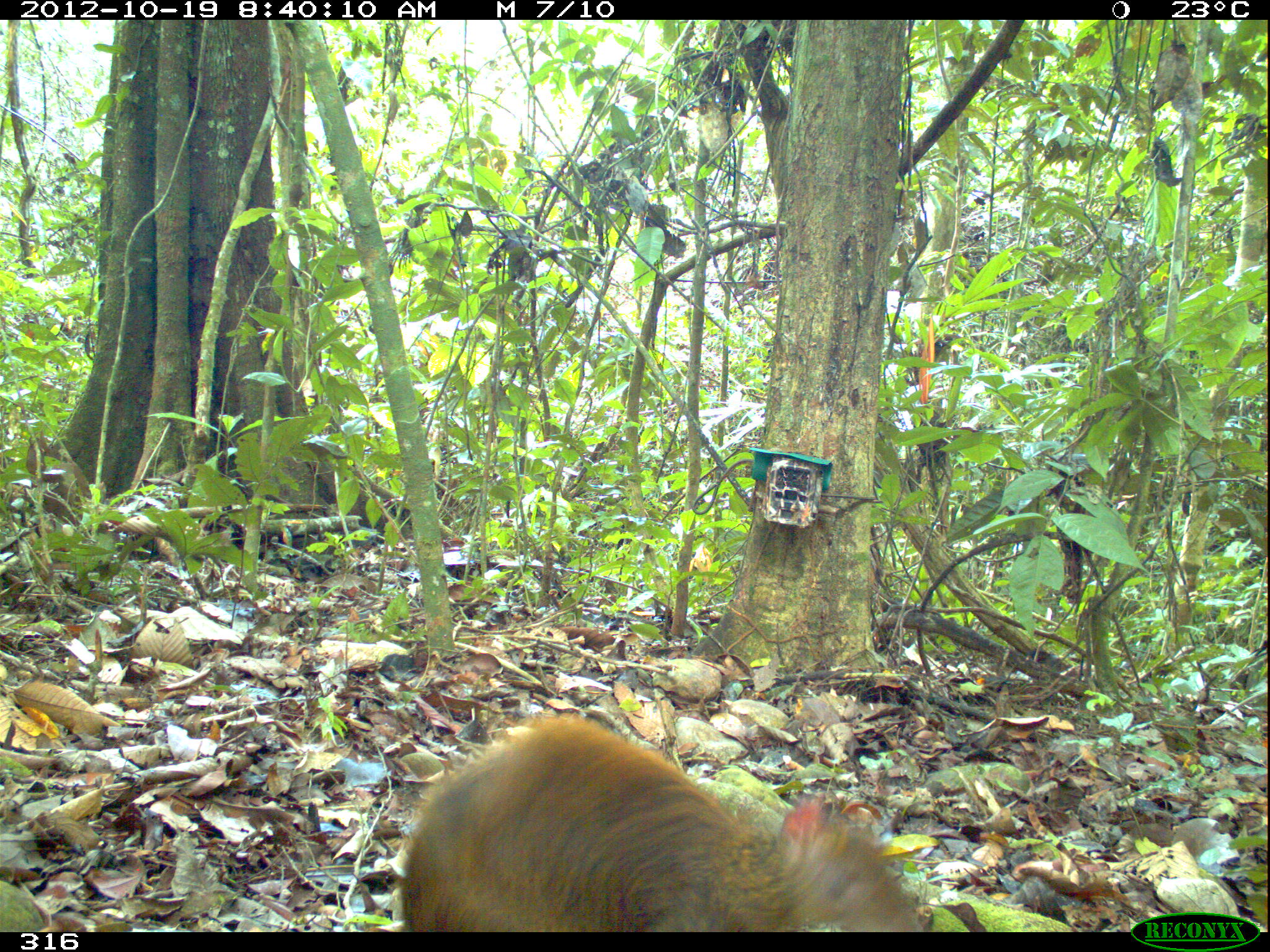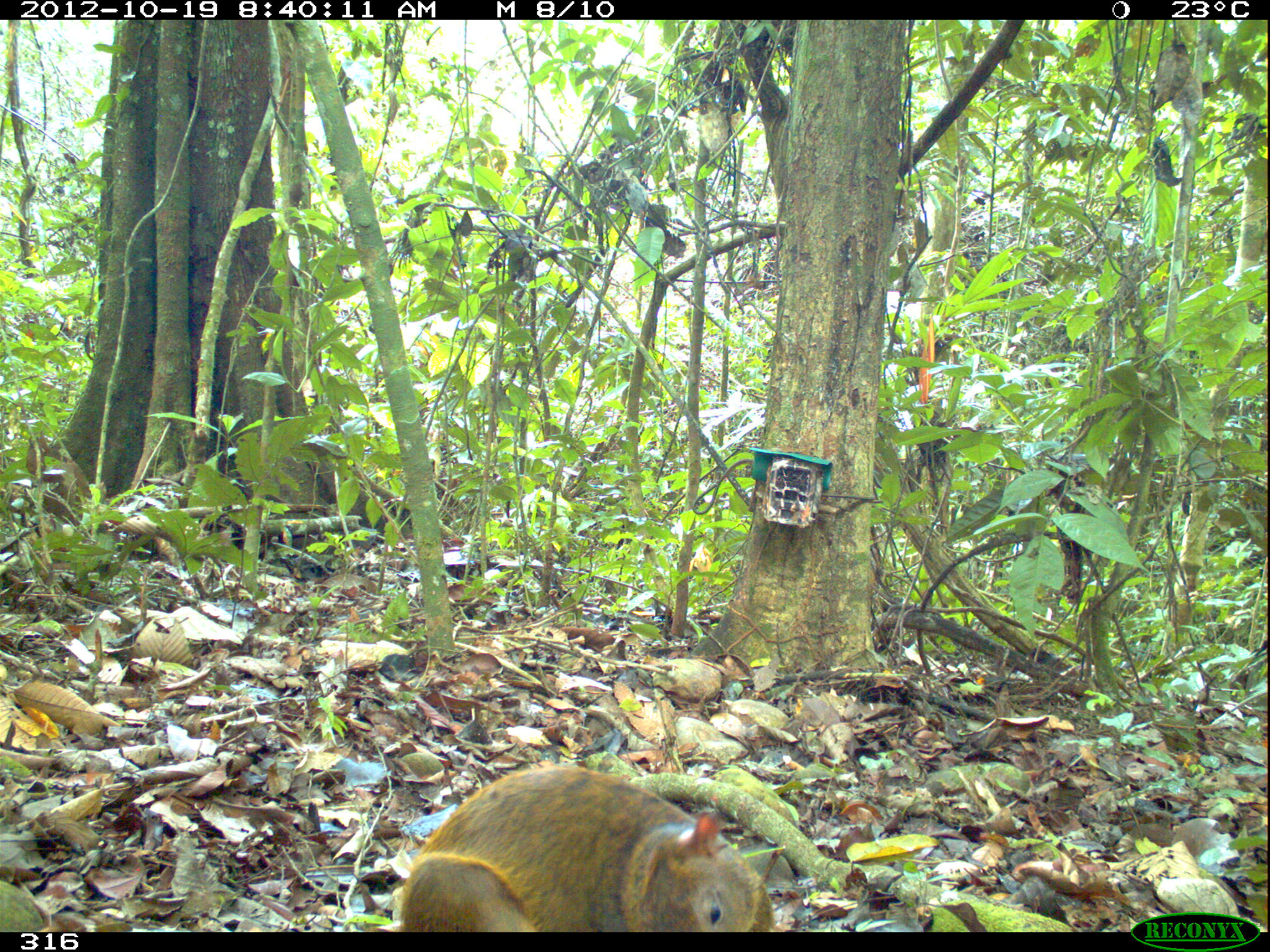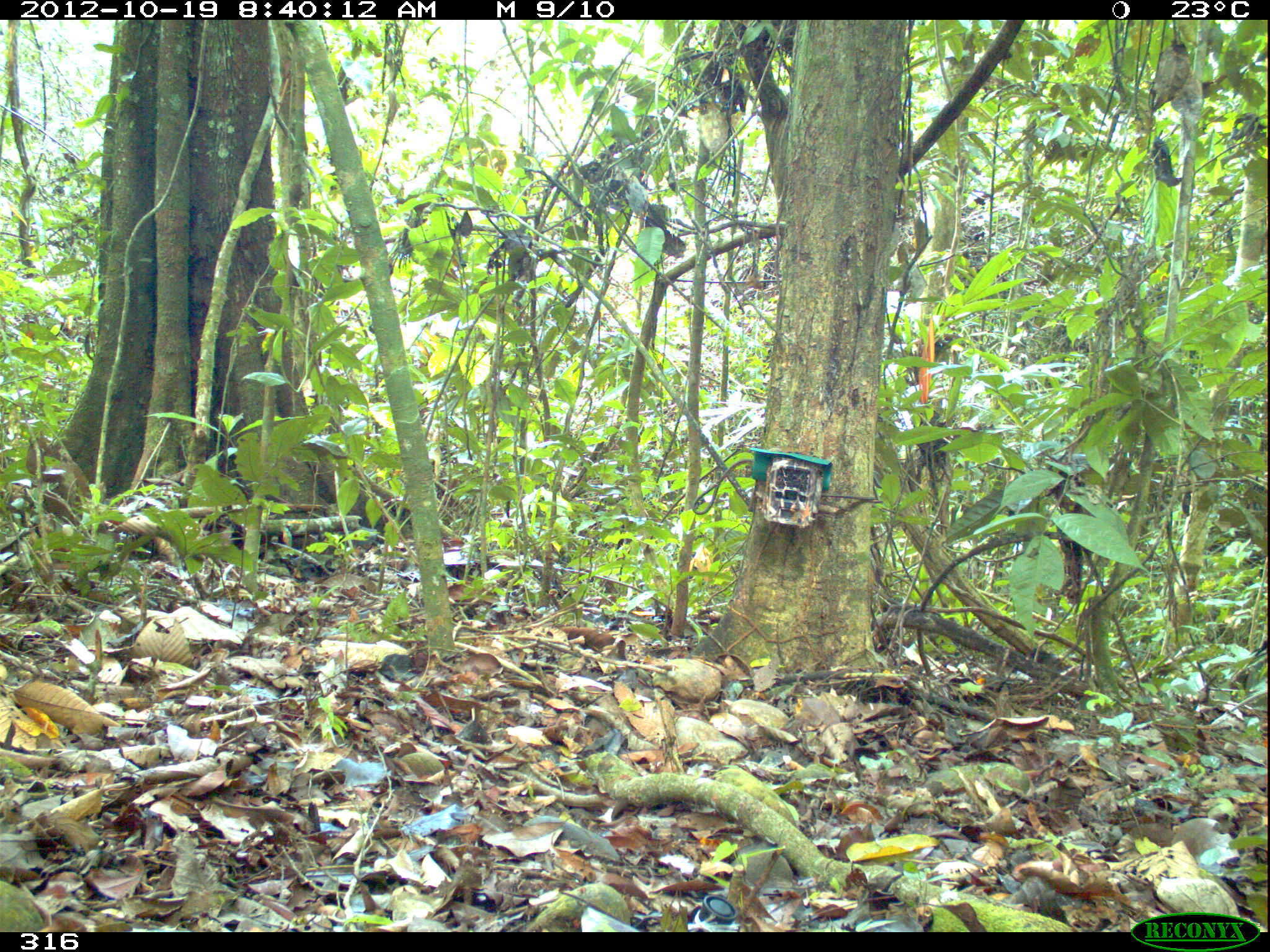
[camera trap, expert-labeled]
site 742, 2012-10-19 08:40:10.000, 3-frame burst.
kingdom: Animalia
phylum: Chordata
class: Mammalia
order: Rodentia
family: Dasyproctidae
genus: Dasyprocta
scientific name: Dasyprocta punctata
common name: central american agouti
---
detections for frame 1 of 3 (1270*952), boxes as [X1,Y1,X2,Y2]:
dasyprocta punctata: [402,712,922,934]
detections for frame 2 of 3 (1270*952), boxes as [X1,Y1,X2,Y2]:
dasyprocta punctata: [401,763,774,931]